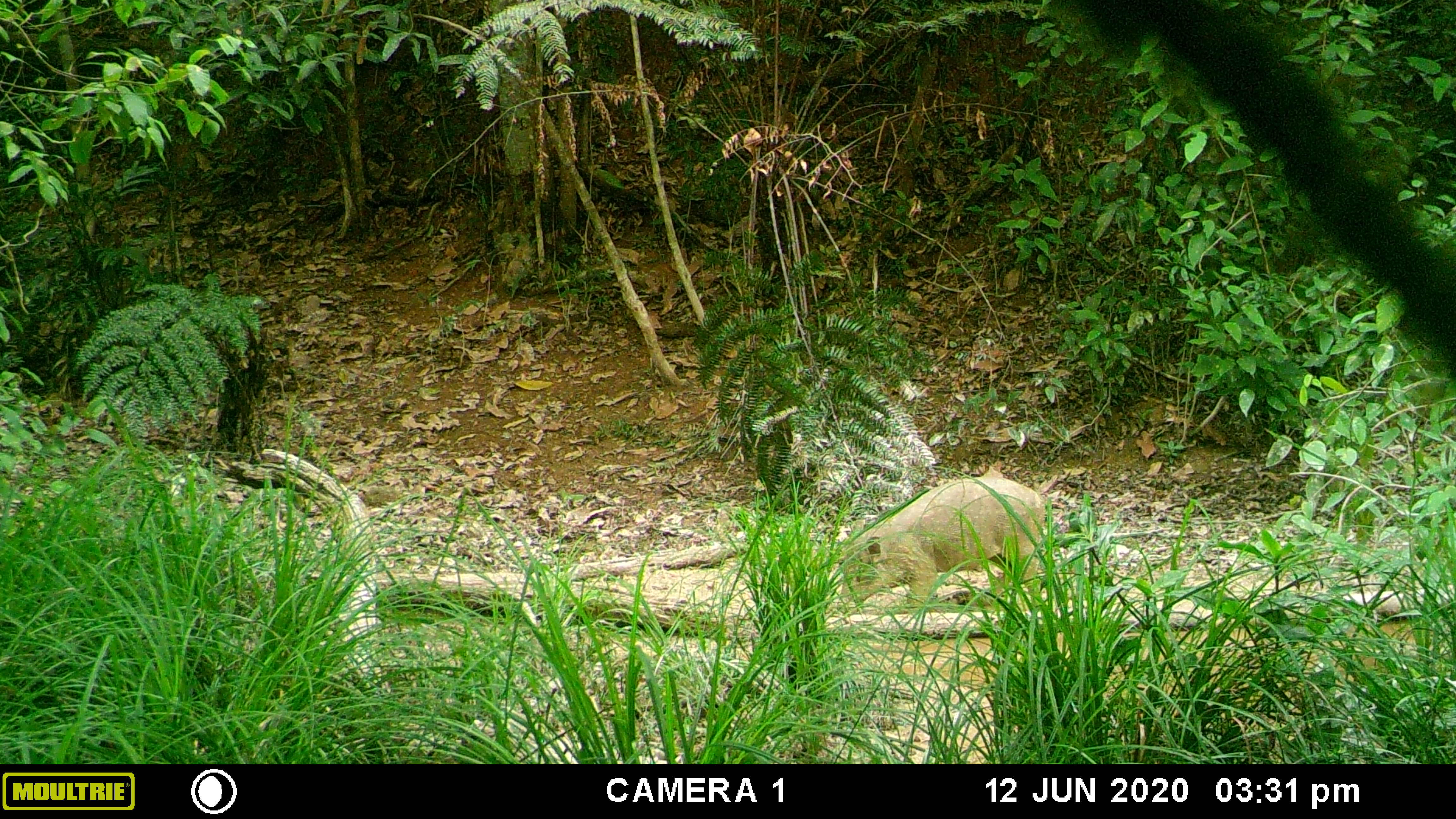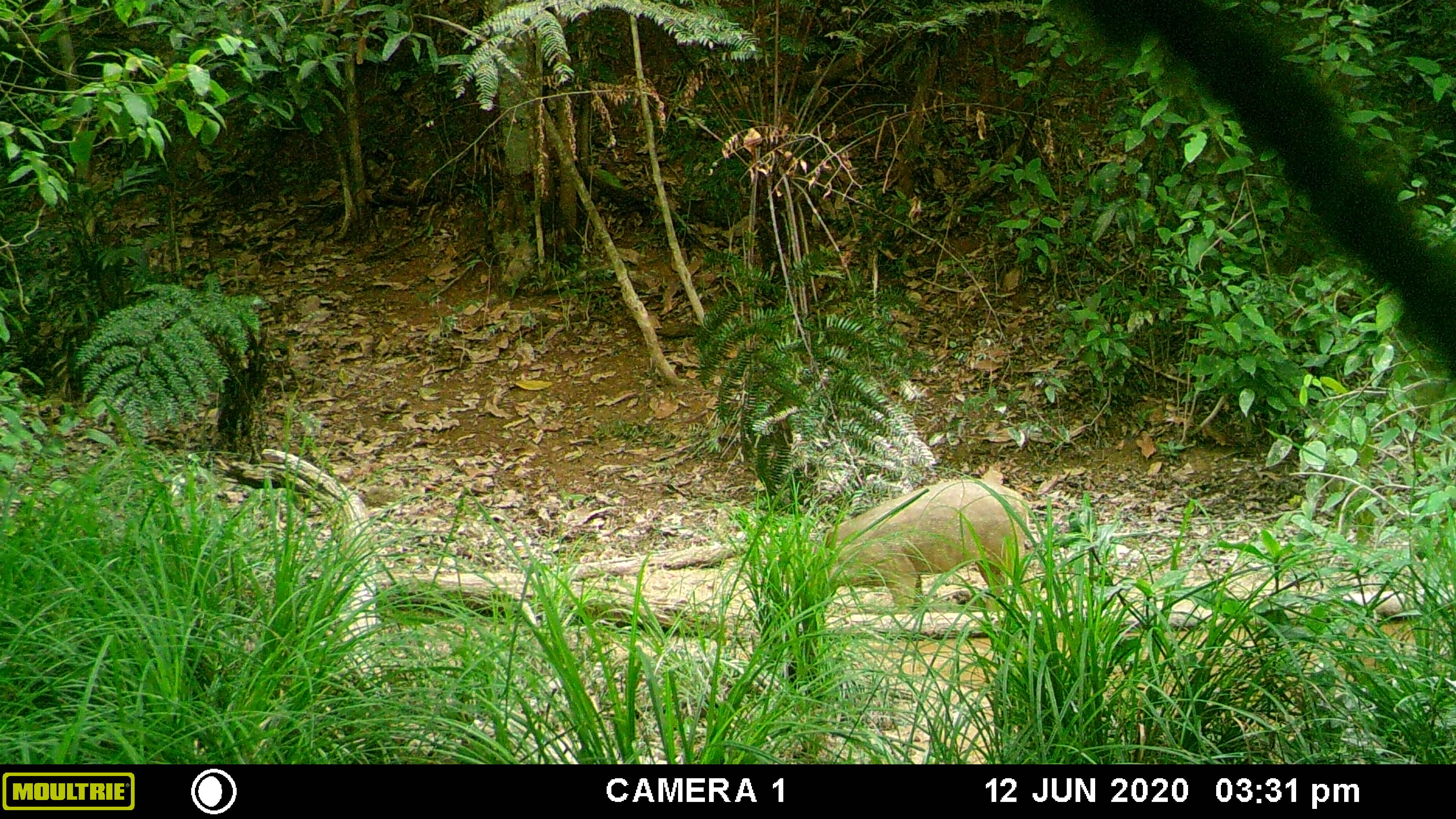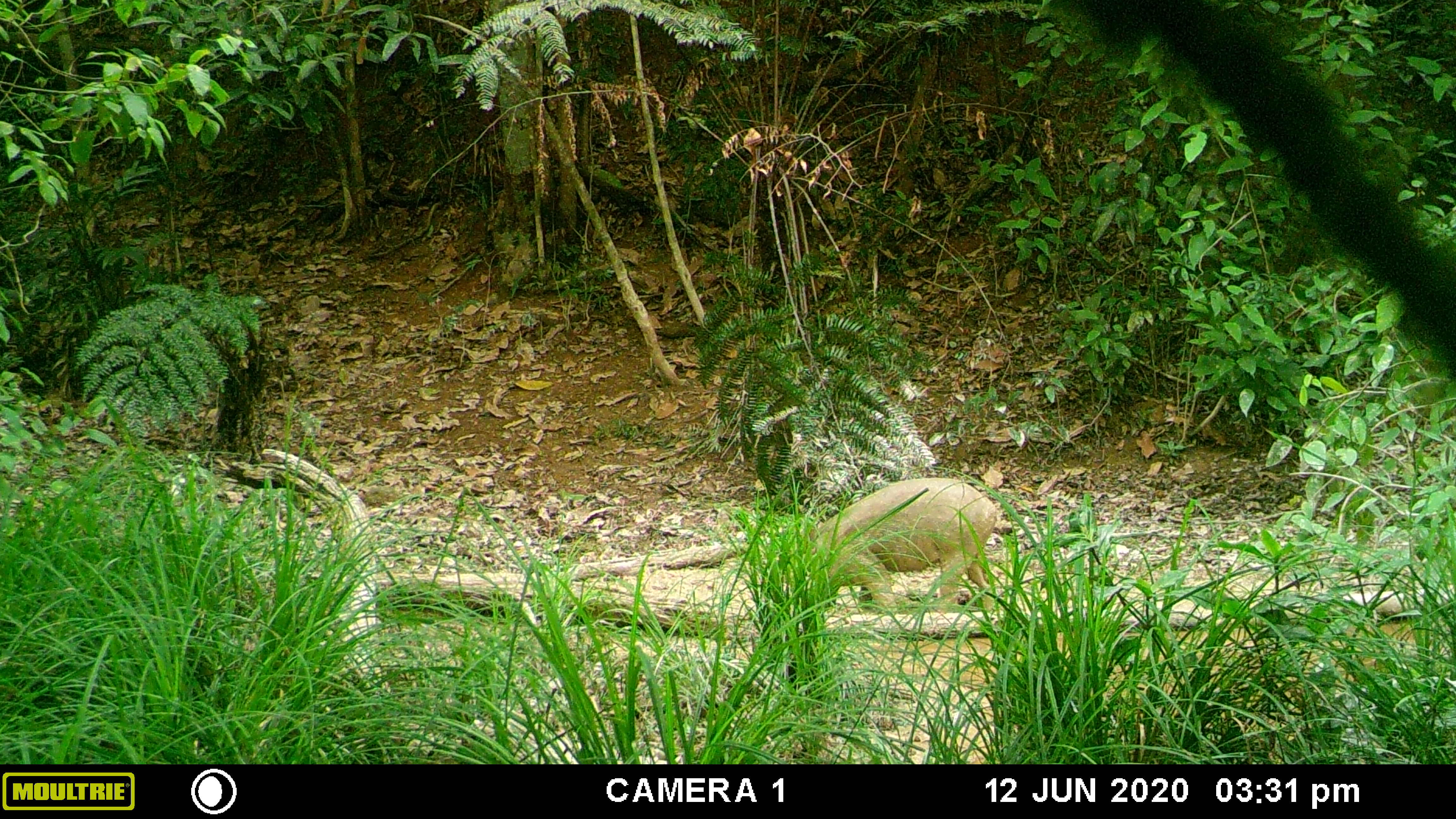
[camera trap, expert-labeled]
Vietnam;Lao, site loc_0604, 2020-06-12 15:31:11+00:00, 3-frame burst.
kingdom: Animalia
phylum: Chordata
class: Mammalia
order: Artiodactyla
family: Suidae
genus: Sus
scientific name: Sus scrofa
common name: eurasian wild pig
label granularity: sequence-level